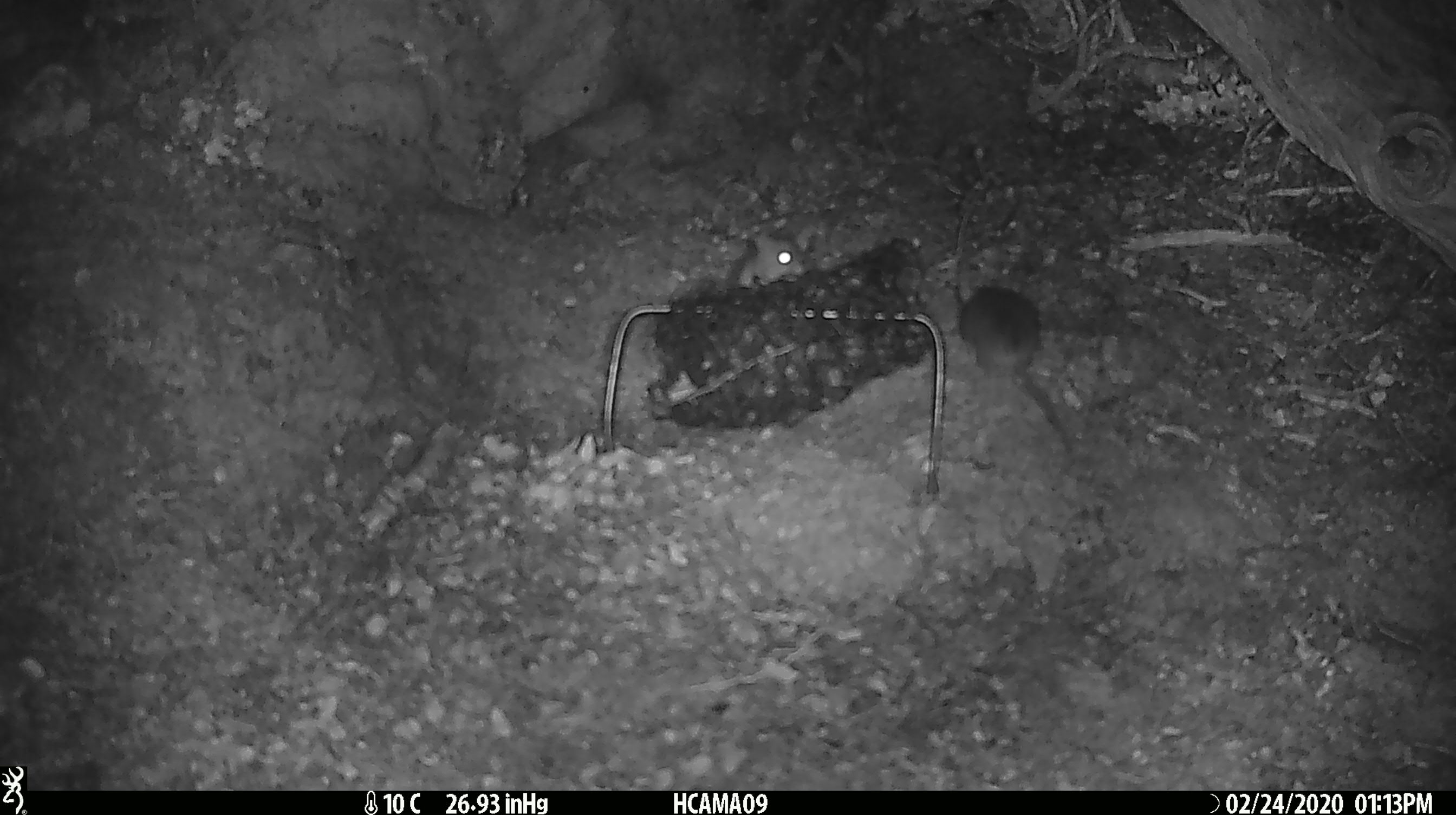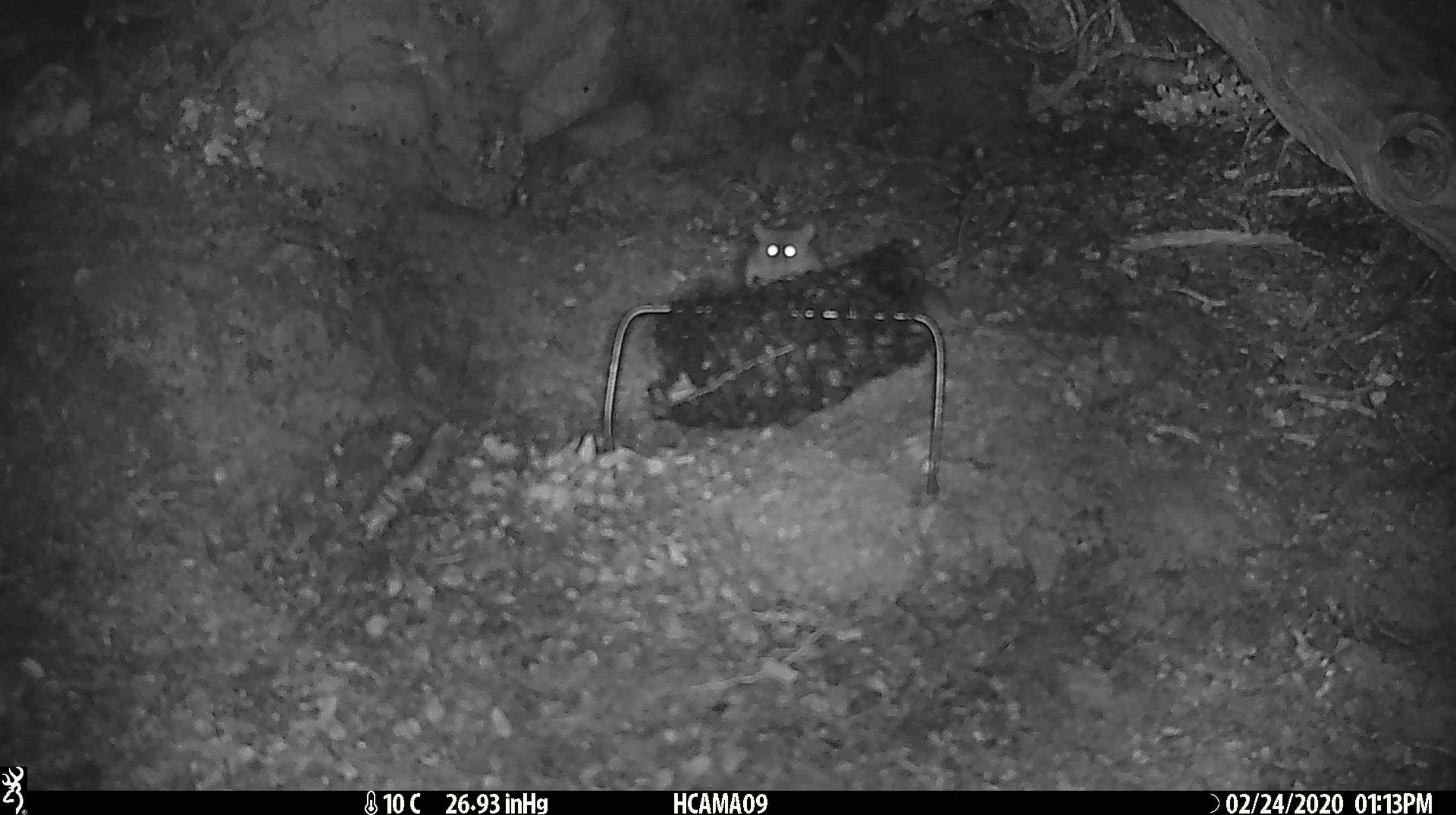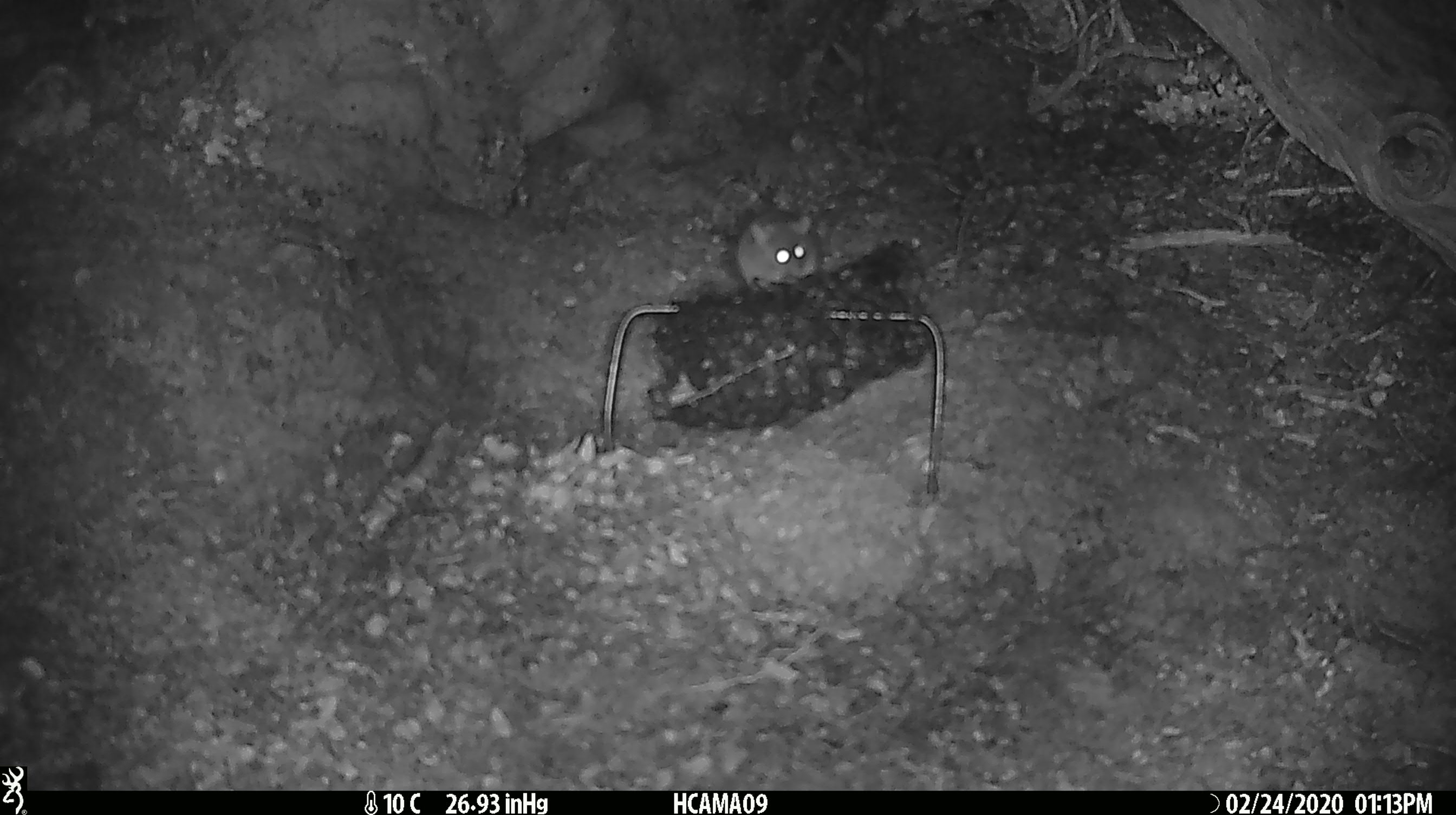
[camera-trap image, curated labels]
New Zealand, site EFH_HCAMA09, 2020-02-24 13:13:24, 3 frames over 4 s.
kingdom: Animalia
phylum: Chordata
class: Mammalia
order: Rodentia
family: Muridae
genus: Mus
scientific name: Mus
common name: mouse